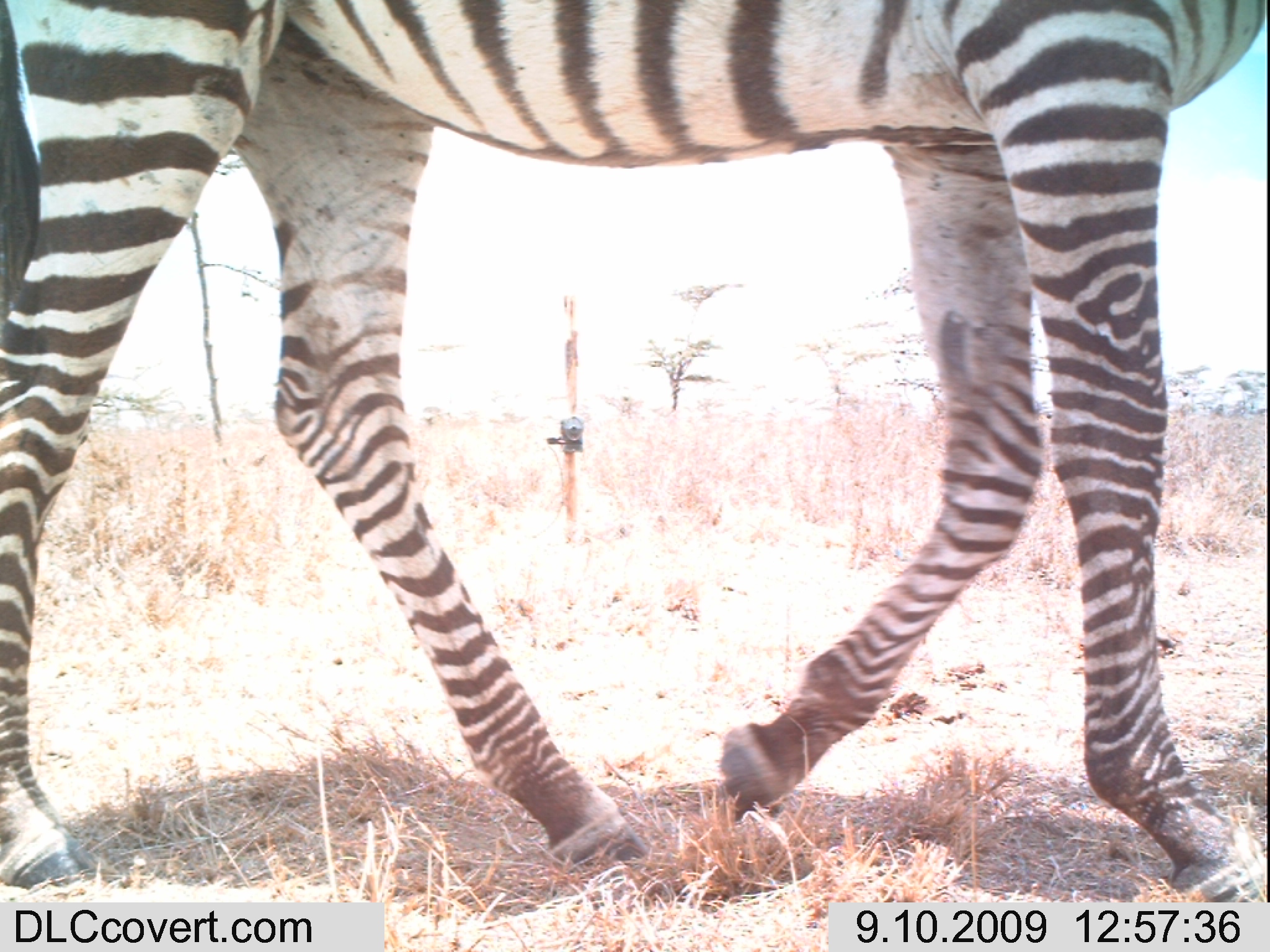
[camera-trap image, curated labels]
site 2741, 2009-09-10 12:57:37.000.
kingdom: Animalia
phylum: Chordata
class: Mammalia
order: Perissodactyla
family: Equidae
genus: Equus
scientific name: Equus quagga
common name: plains zebra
Equus quagga (plains zebra), count 1.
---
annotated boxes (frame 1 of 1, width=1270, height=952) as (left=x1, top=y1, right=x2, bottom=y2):
equus quagga: (left=0, top=0, right=1270, bottom=894)